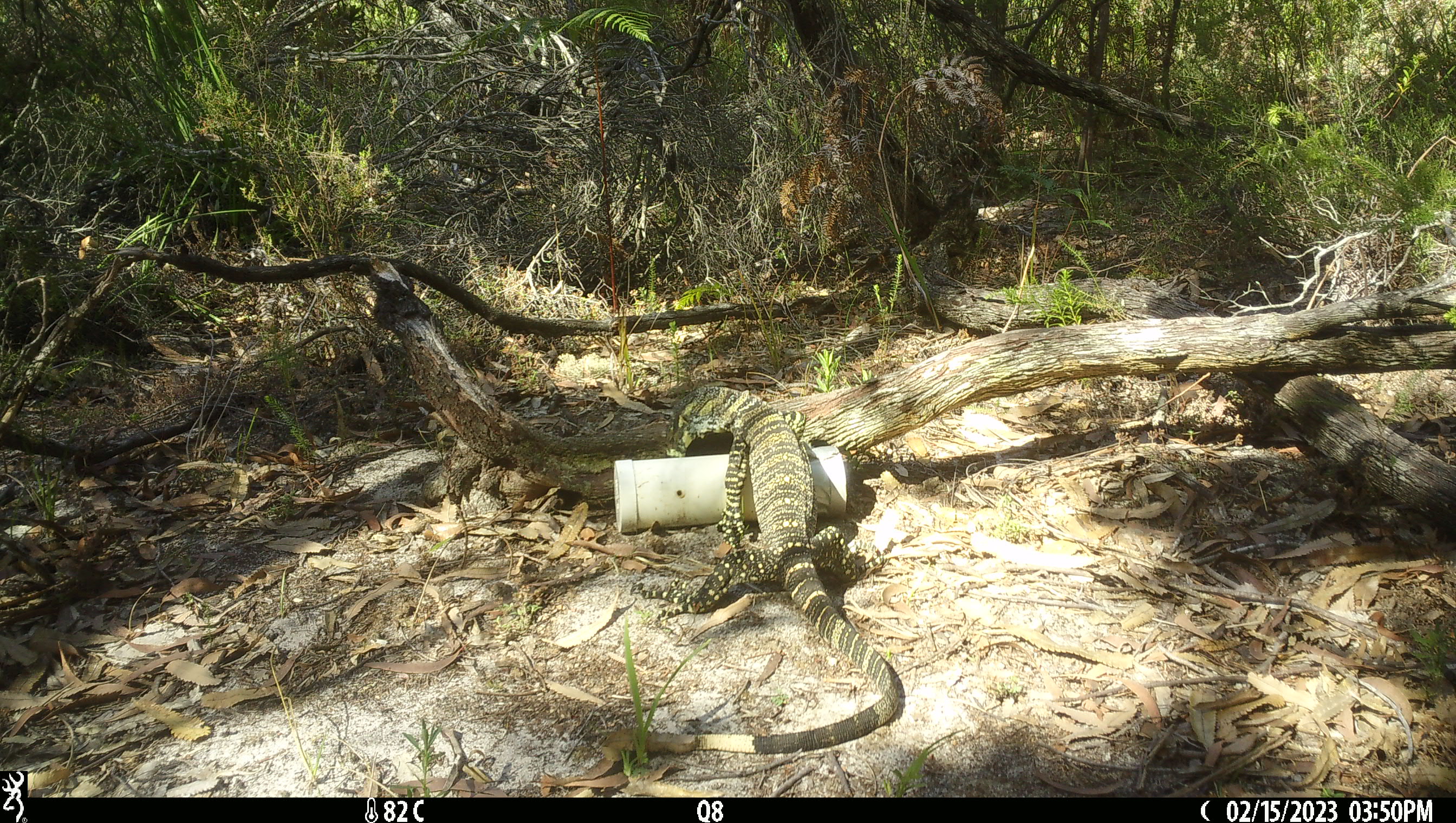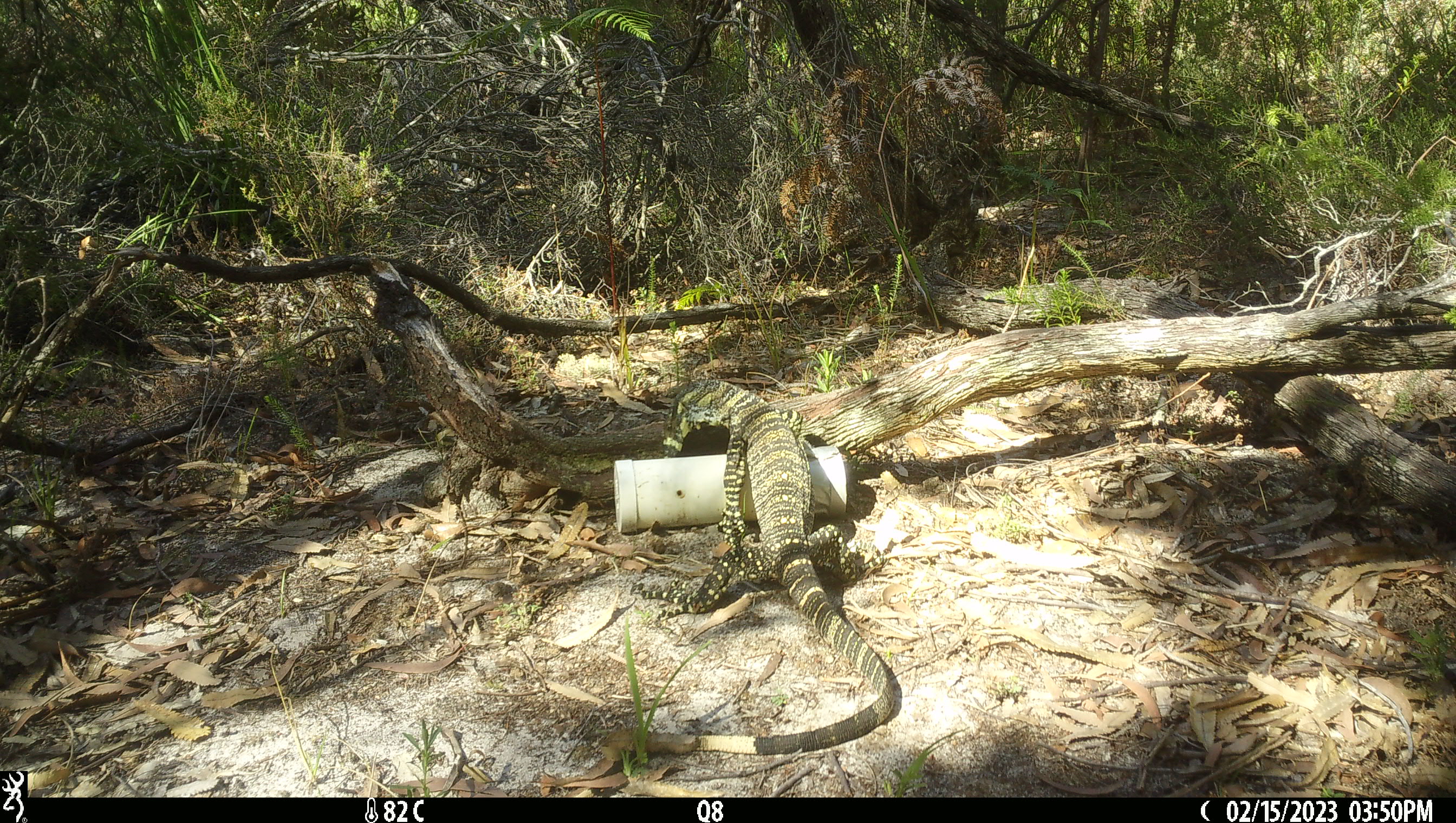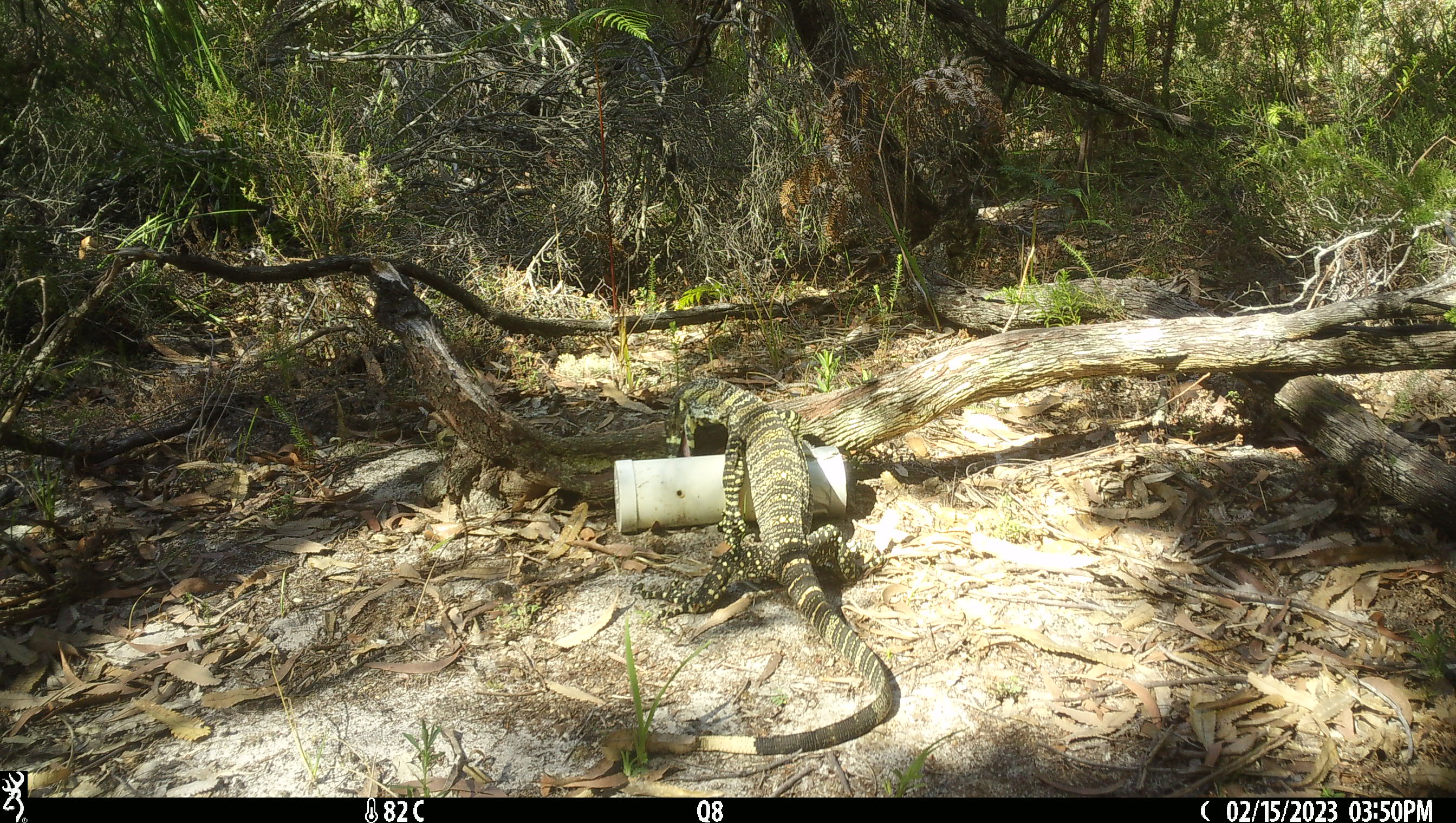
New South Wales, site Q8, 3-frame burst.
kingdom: Animalia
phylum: Chordata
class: Reptilia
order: Squamata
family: Varanidae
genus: Varanus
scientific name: Varanus varius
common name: lace monitor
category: goanna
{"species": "goanna (lace monitor) (Varanus varius)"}